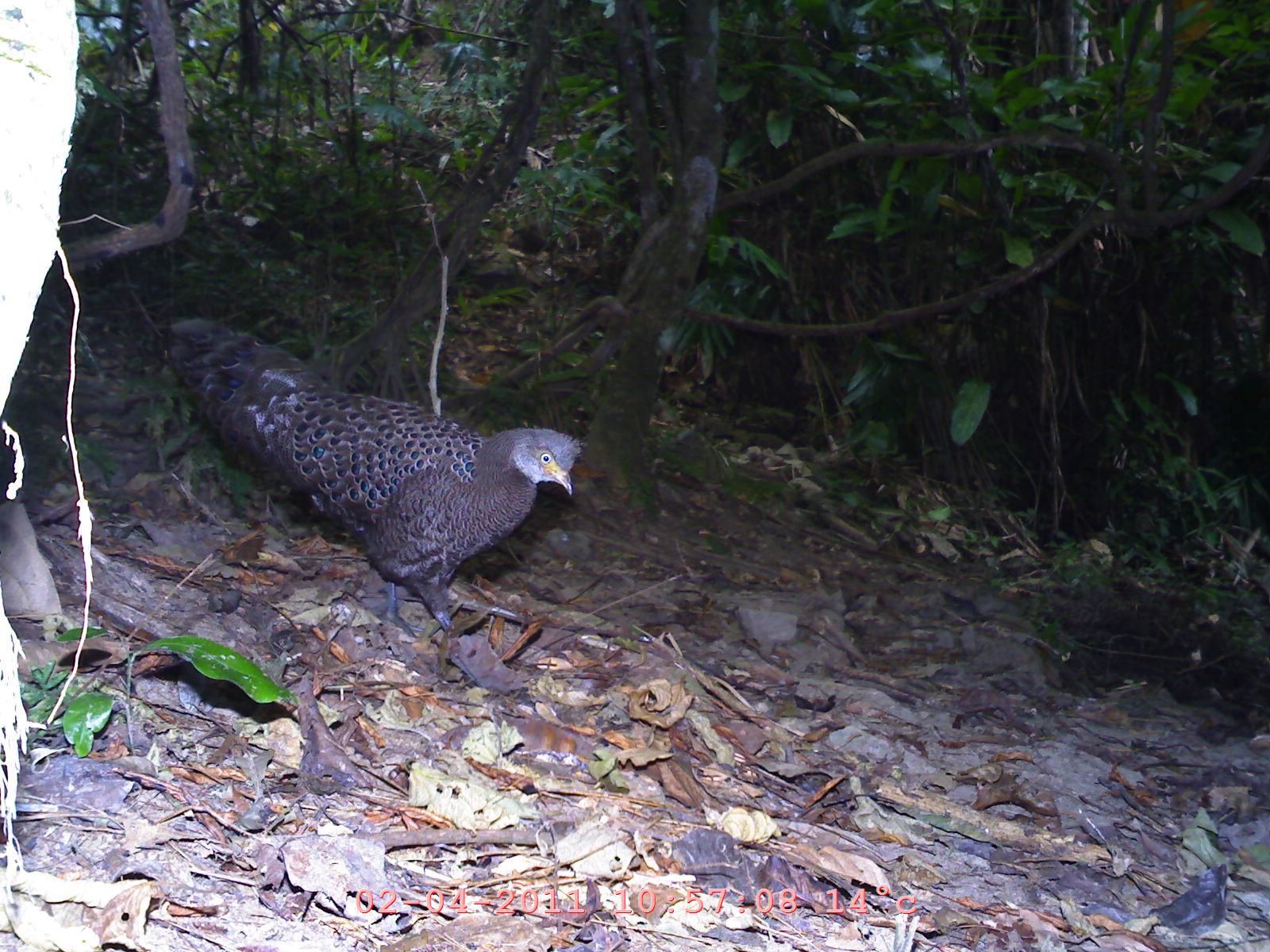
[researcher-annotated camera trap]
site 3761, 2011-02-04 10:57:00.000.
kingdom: Animalia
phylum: Chordata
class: Aves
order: Galliformes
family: Phasianidae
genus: Polyplectron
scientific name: Polyplectron bicalcaratum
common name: grey peacock-pheasant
Polyplectron bicalcaratum (grey peacock-pheasant), count 1, age adult, sex male.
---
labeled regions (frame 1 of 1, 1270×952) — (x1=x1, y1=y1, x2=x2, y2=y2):
polyplectron bicalcaratum: (x1=163, y1=313, x2=583, y2=639)